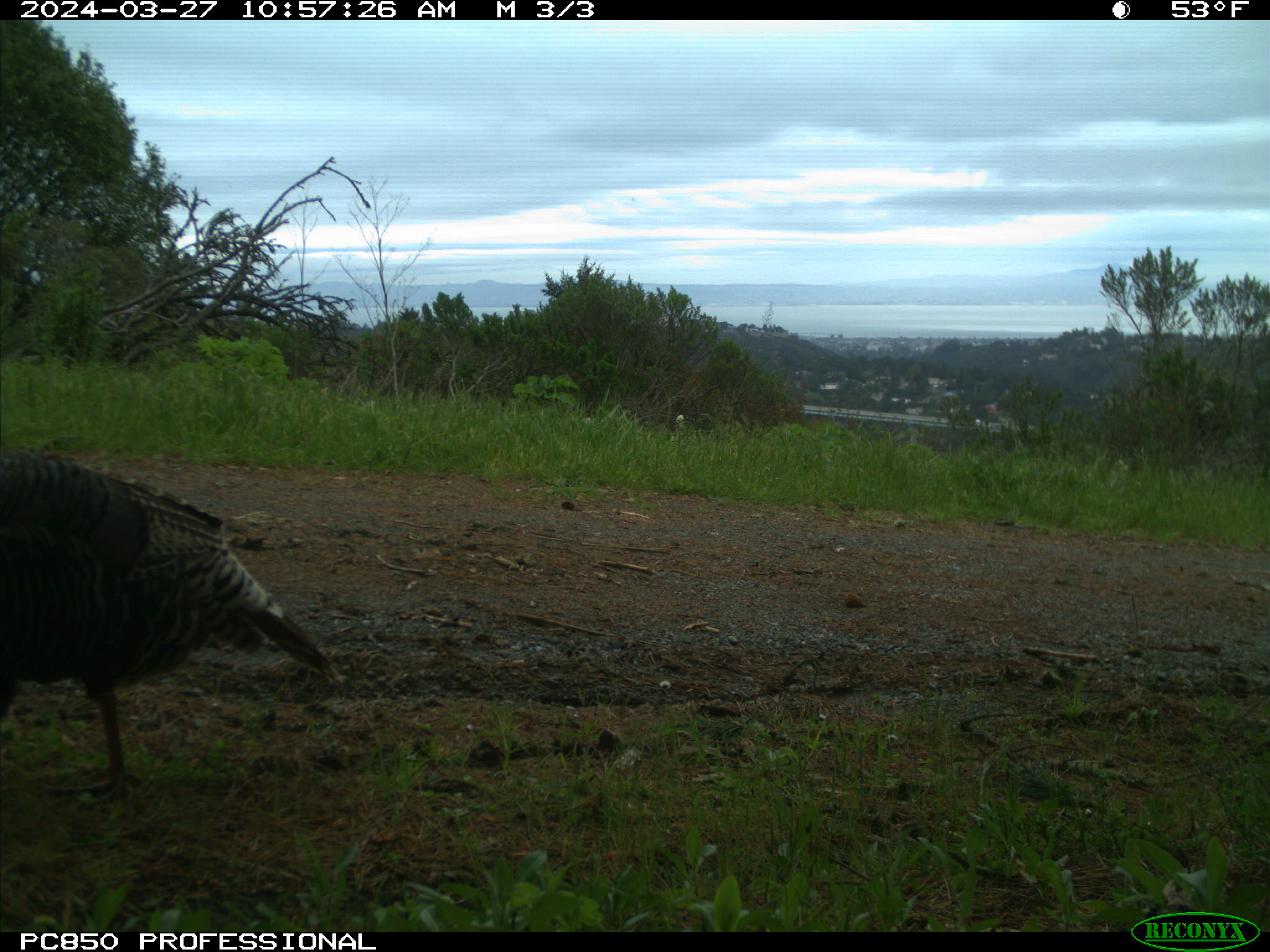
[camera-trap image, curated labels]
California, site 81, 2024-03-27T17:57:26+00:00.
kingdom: Animalia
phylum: Chordata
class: Aves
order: Galliformes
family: Phasianidae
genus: Meleagris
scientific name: Meleagris gallopavo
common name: turkey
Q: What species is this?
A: Turkey (Meleagris gallopavo).